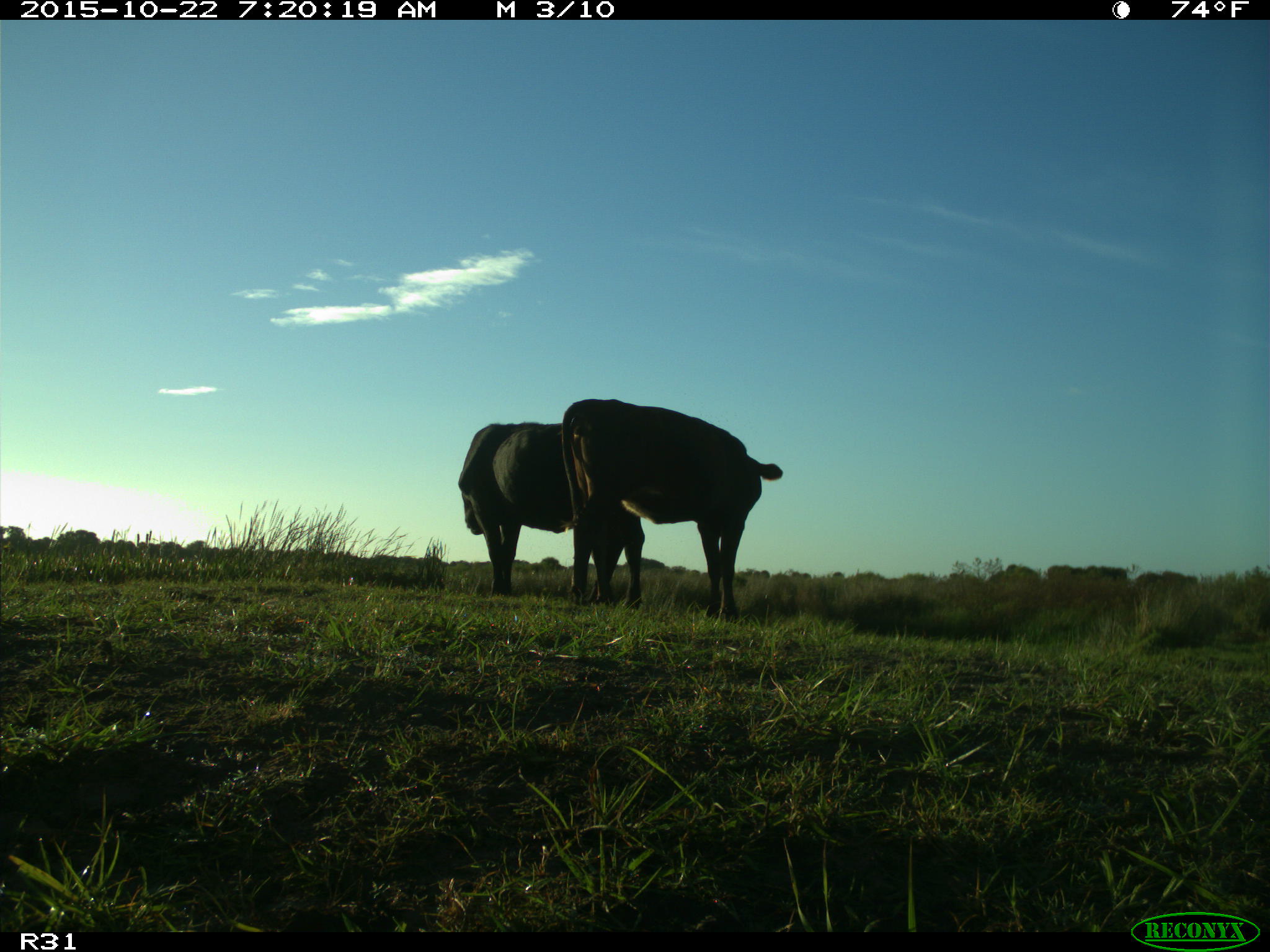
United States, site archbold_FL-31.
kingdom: Animalia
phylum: Chordata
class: Mammalia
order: Artiodactyla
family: Bovidae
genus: Bos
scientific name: Bos taurus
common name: domestic cow